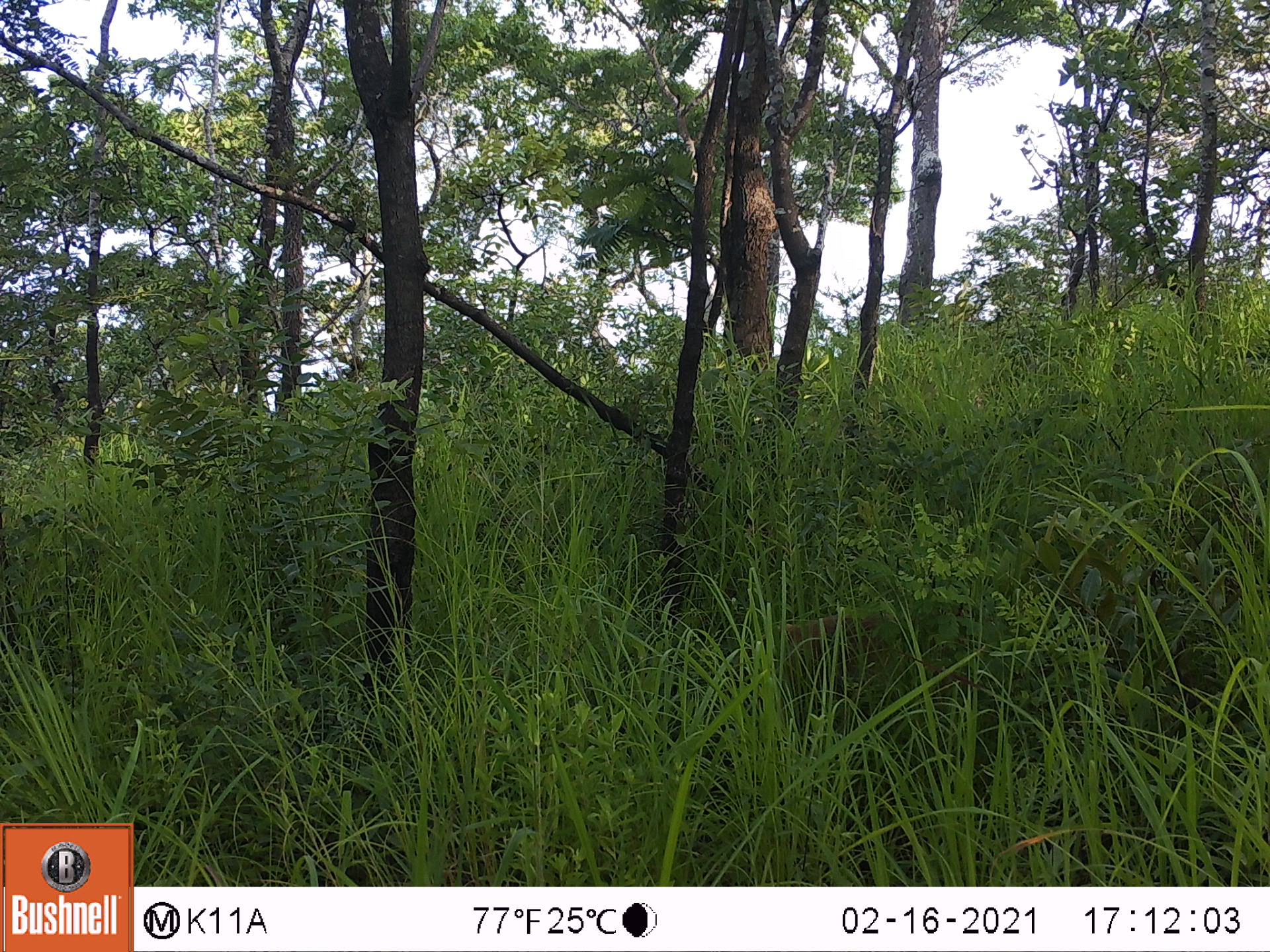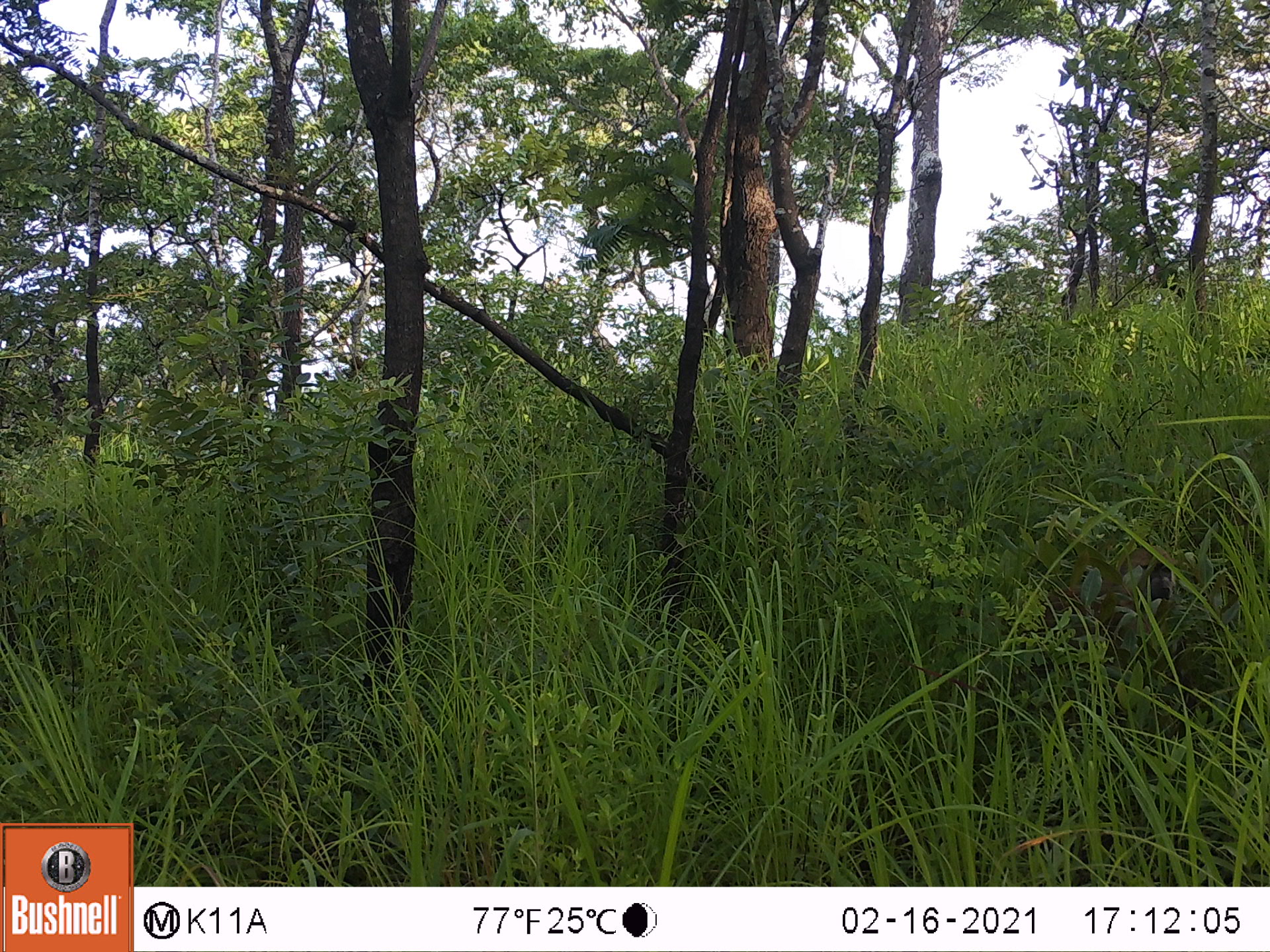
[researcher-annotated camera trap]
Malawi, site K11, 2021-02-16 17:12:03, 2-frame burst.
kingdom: Animalia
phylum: Chordata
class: Mammalia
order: Primates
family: Cercopithecidae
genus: Papio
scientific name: Papio cynocephalus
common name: yellow baboon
Yellow baboon (Papio cynocephalus), count 1.